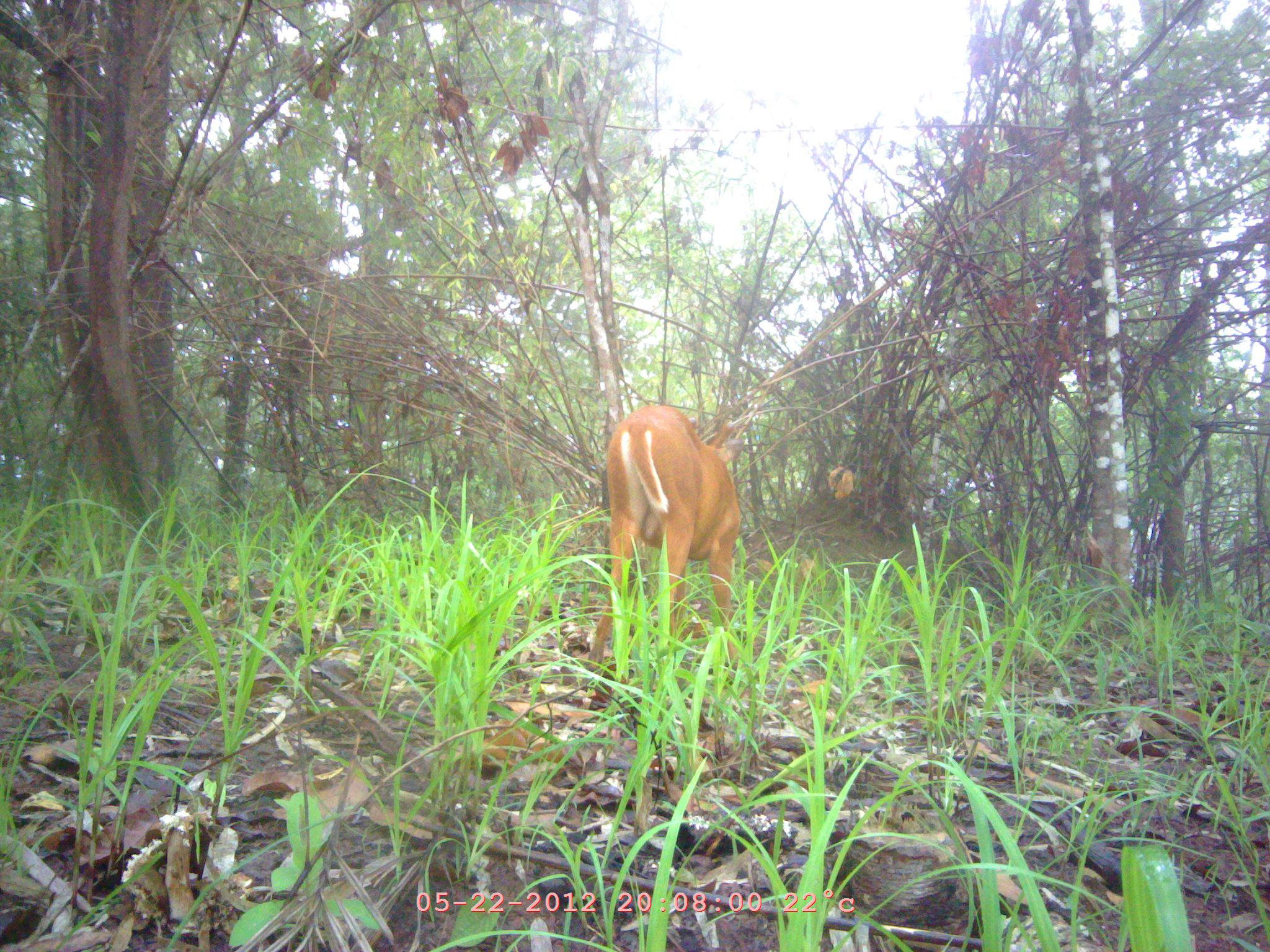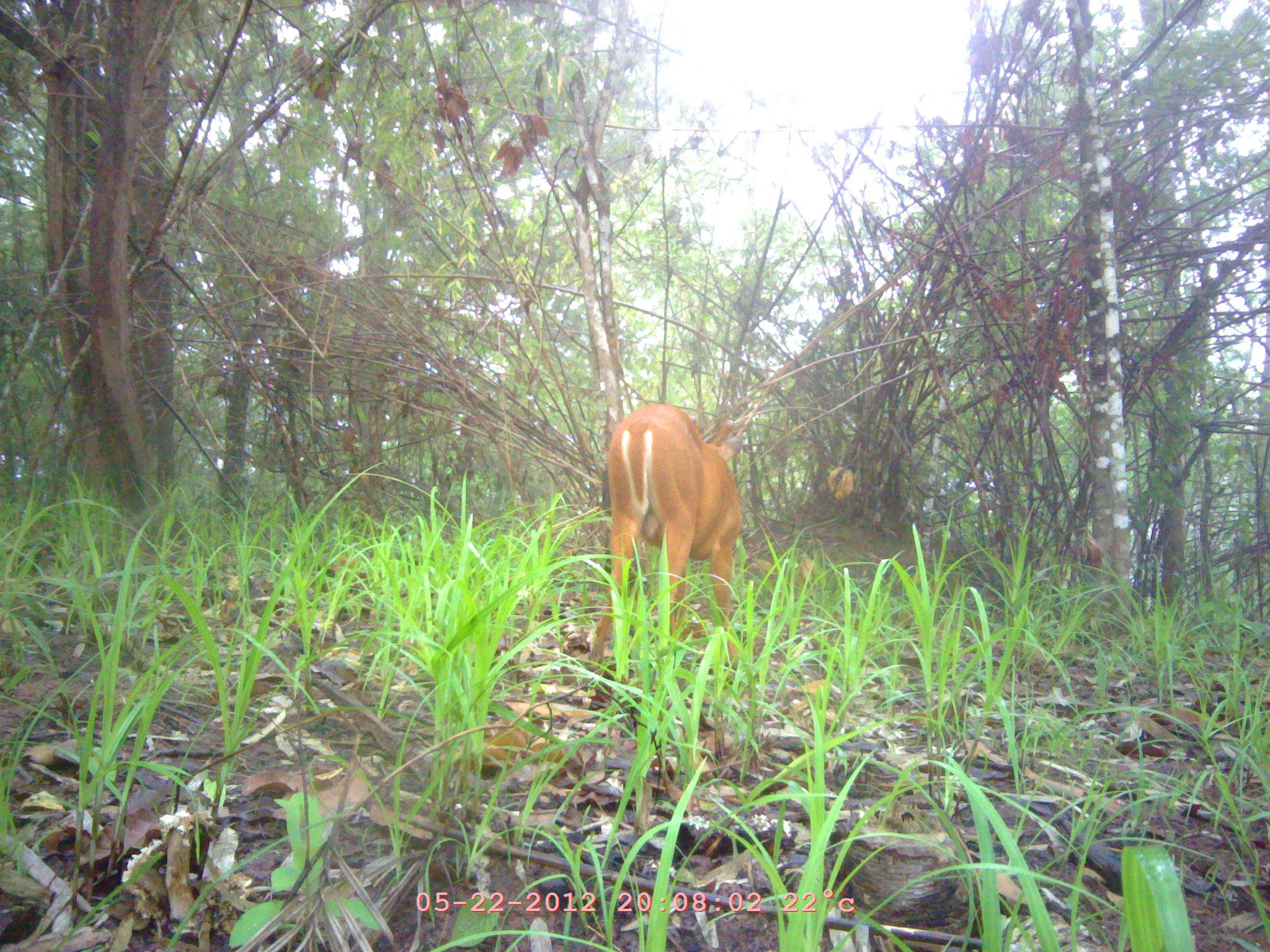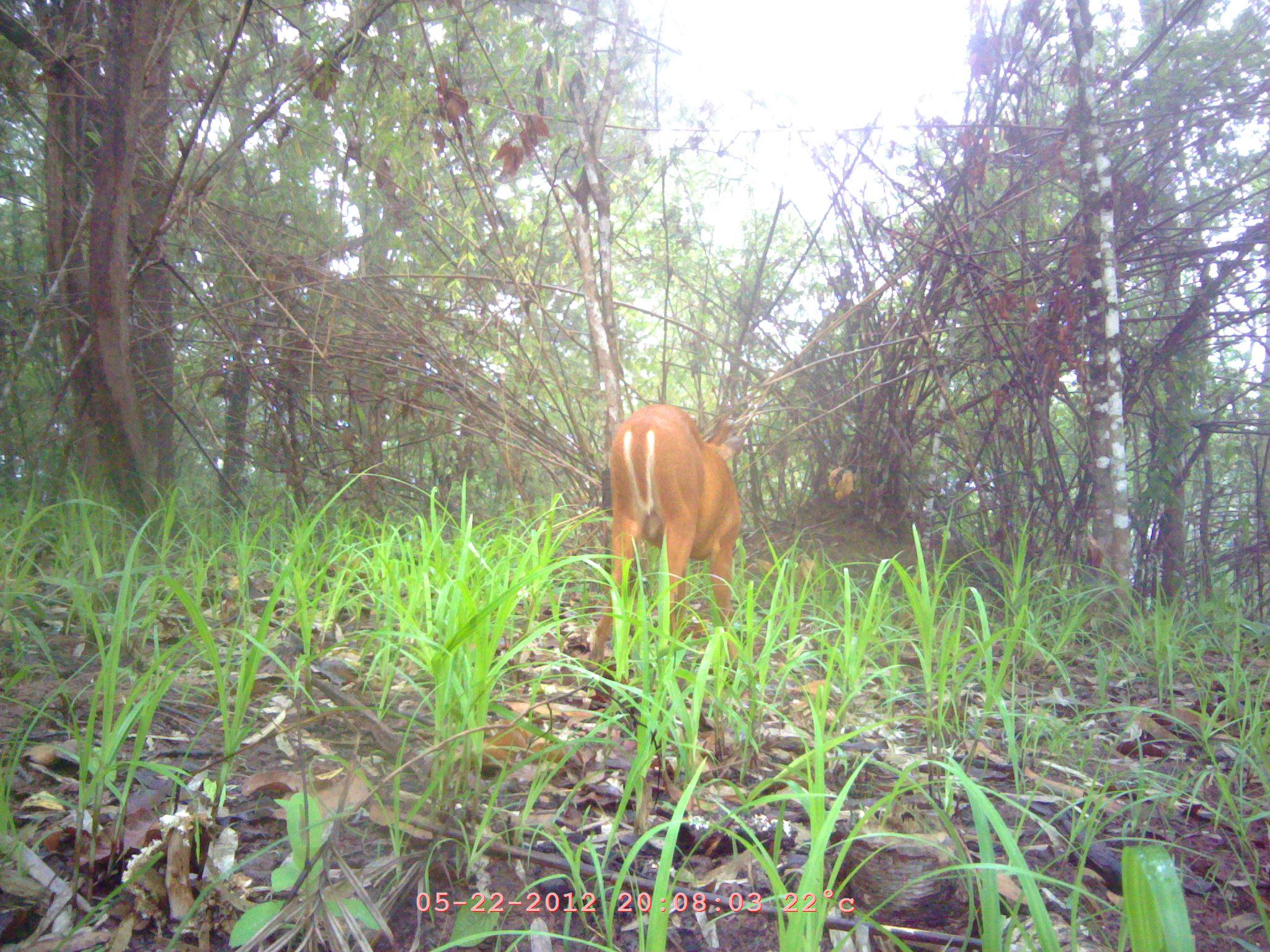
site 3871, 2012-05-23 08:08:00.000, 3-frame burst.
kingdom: Animalia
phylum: Chordata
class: Mammalia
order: Artiodactyla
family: Cervidae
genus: Muntiacus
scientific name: Muntiacus muntjak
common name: southern red muntjac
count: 1